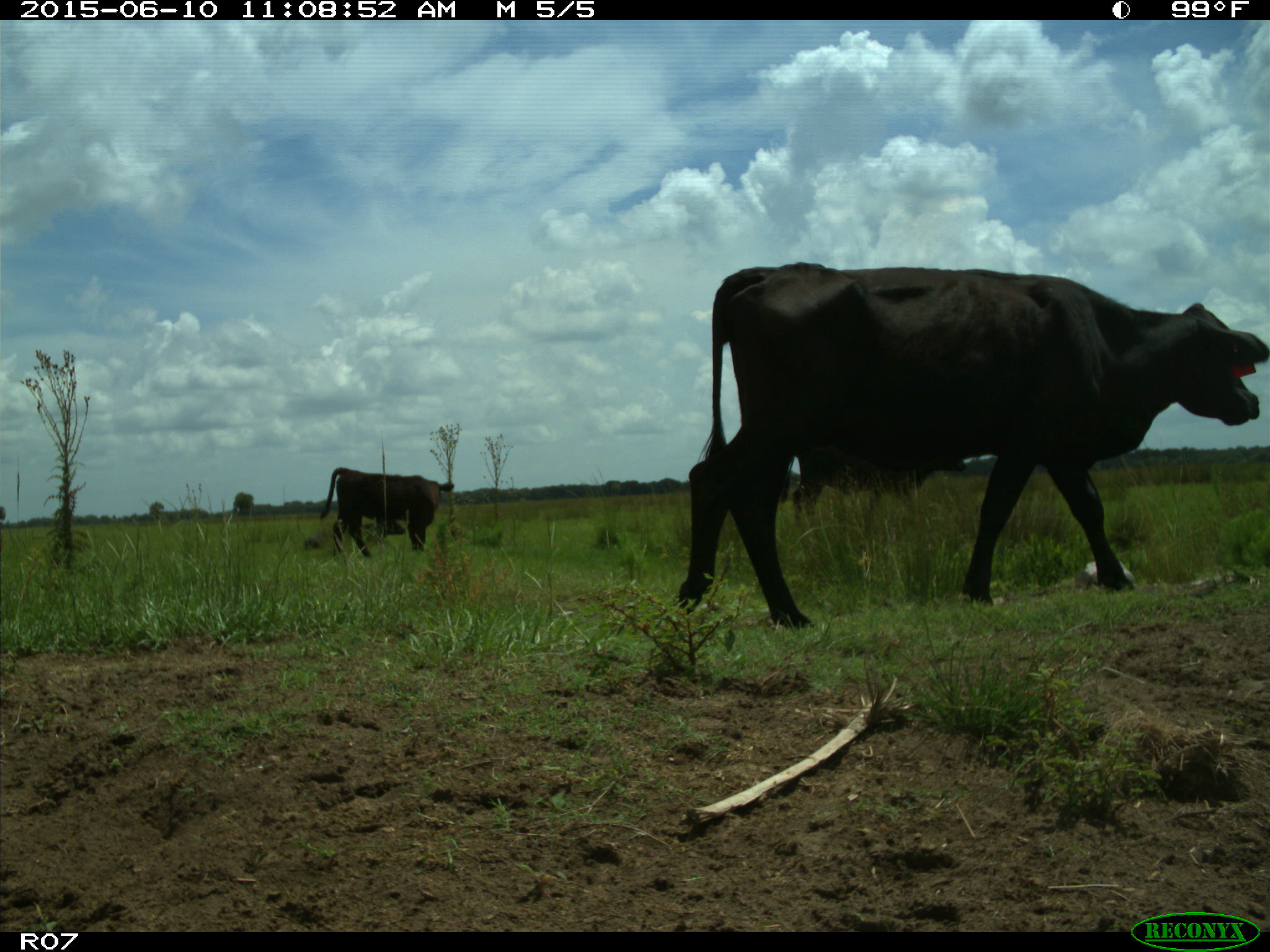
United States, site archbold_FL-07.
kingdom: Animalia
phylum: Chordata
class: Mammalia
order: Artiodactyla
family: Bovidae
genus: Bos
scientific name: Bos taurus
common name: domestic cow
Bos taurus (domestic cow).